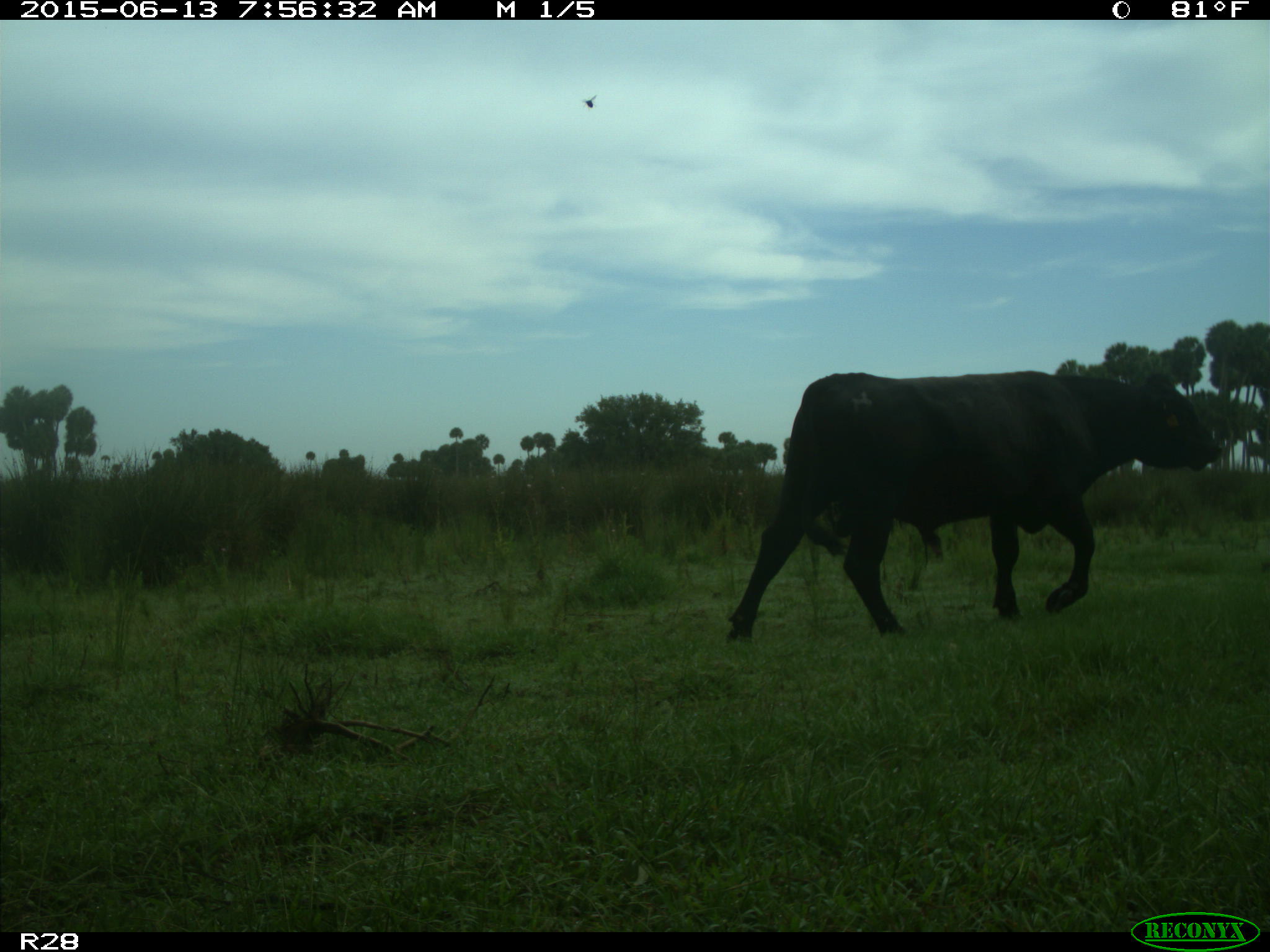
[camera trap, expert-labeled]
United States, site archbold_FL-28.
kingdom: Animalia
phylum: Chordata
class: Mammalia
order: Artiodactyla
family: Bovidae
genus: Bos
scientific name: Bos taurus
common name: domestic cow